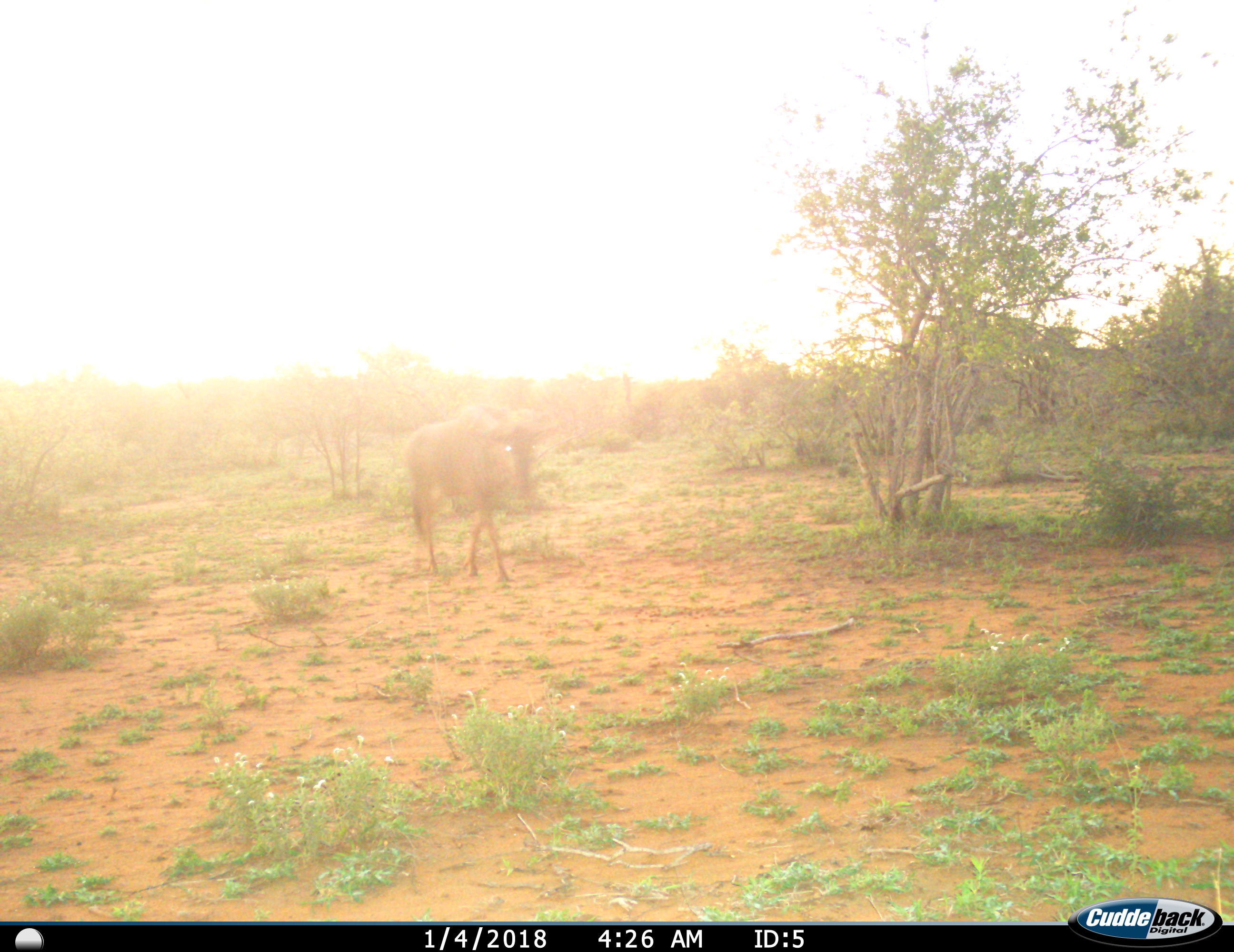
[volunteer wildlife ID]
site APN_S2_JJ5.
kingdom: Animalia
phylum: Chordata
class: Mammalia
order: Artiodactyla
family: Bovidae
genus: Connochaetes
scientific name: Connochaetes taurinus taurinus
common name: blue wildebeest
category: wildebeestblue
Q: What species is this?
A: Wildebeestblue (blue wildebeest) (Connochaetes taurinus taurinus).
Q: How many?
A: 1.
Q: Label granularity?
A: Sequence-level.